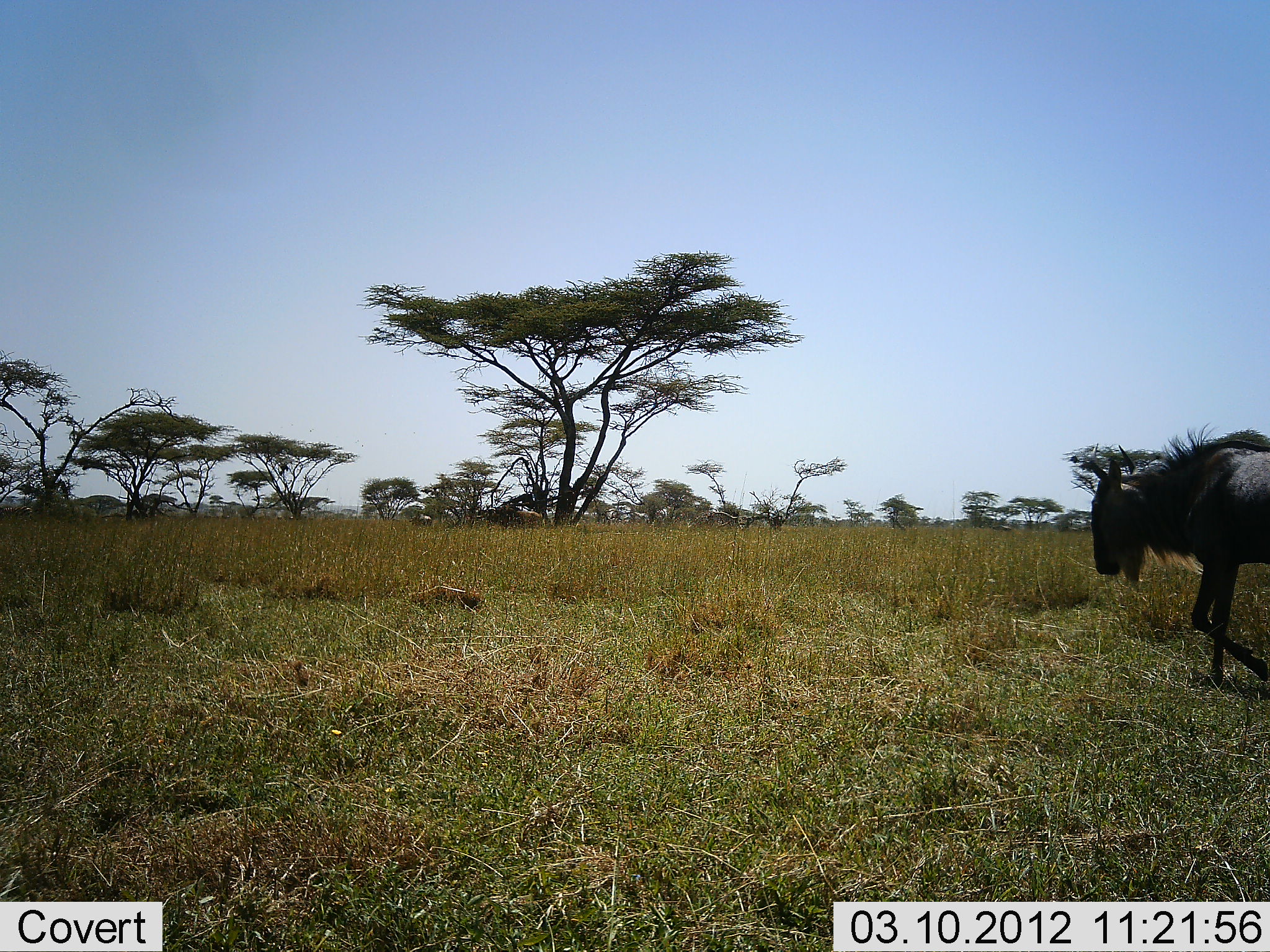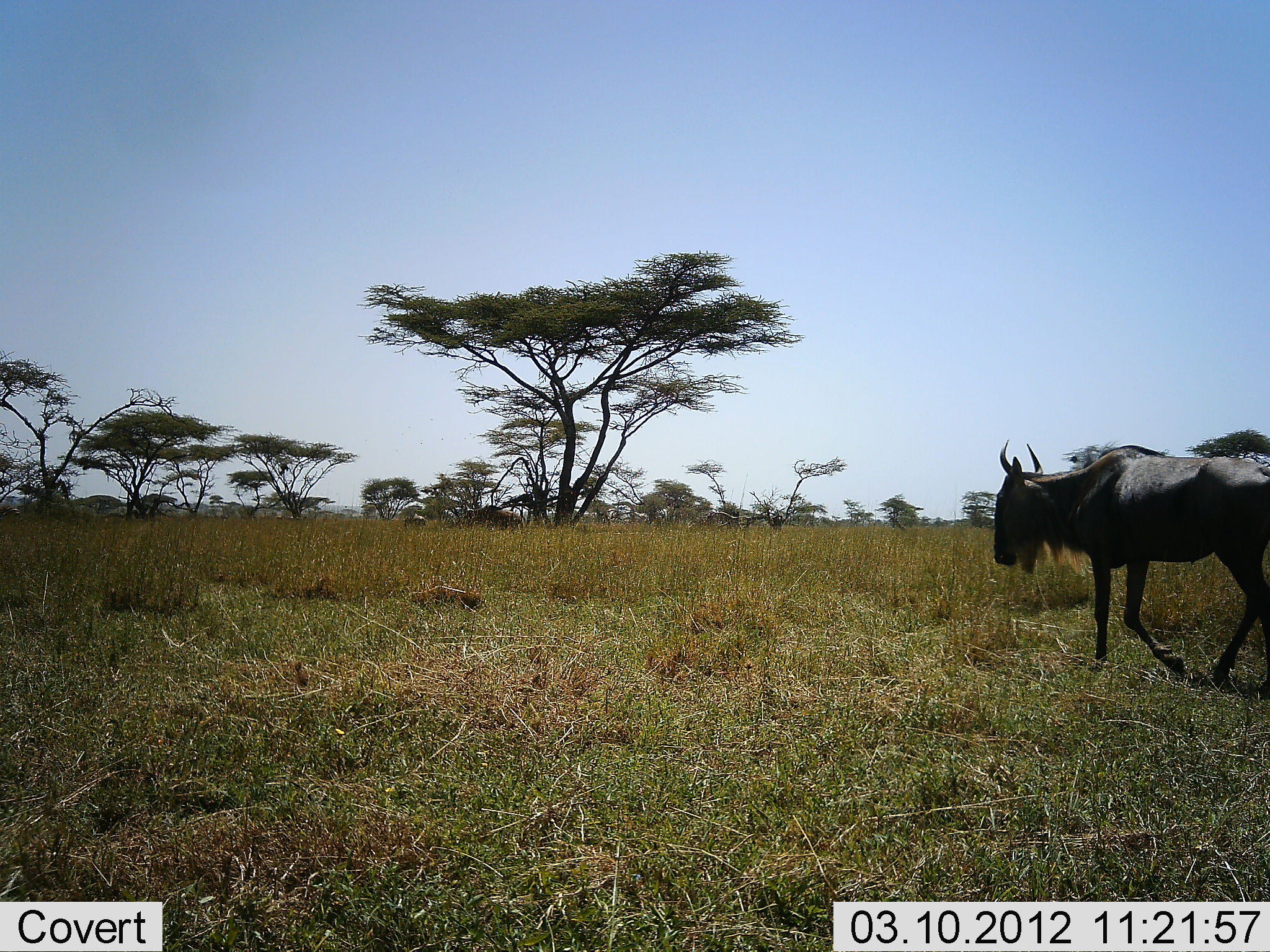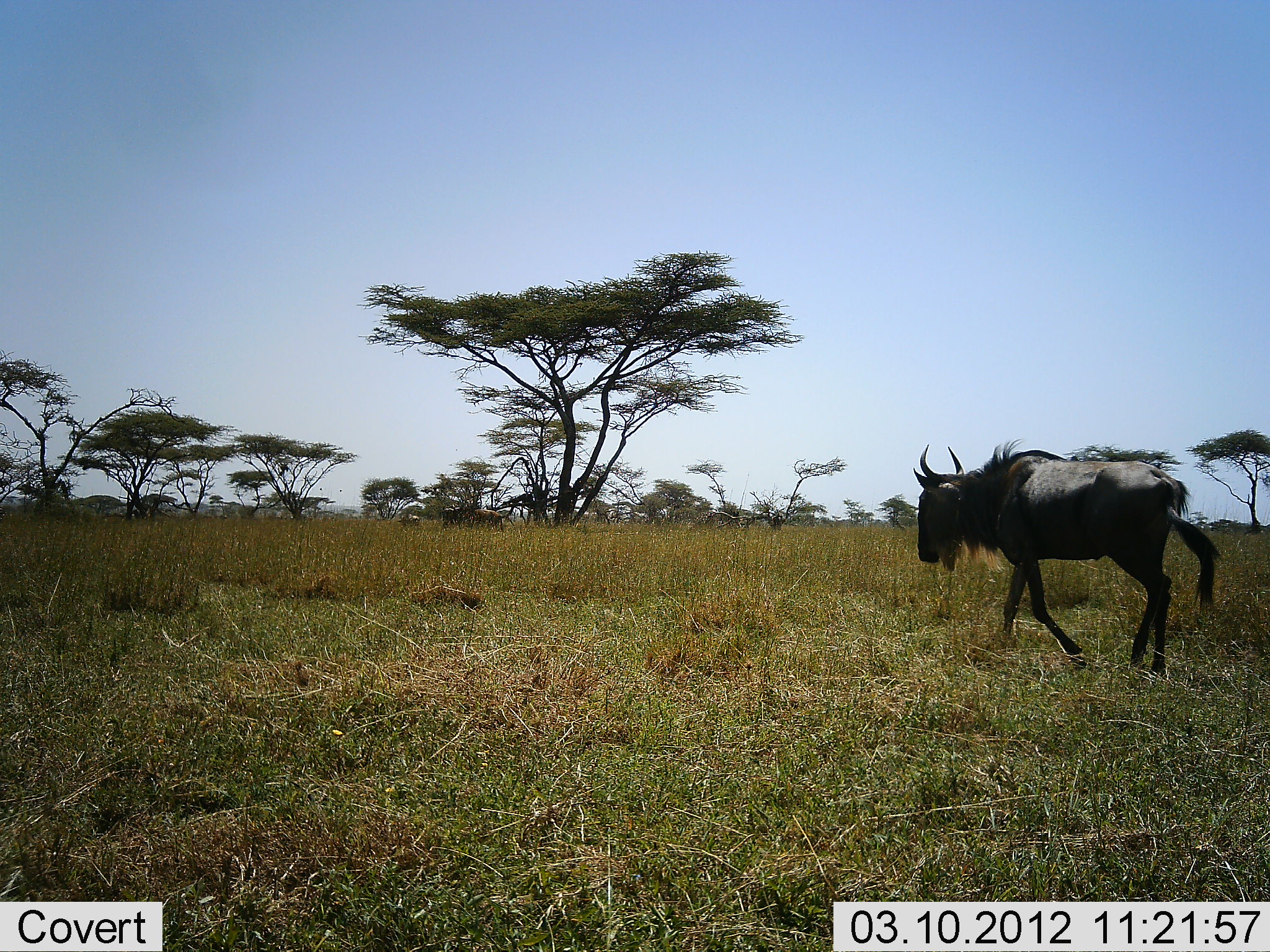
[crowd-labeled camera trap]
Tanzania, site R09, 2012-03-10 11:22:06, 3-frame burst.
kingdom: Animalia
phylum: Chordata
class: Mammalia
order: Artiodactyla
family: Bovidae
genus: Connochaetes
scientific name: Connochaetes taurinus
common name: blue wildebeest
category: wildebeest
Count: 3.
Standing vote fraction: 14%.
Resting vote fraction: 0%.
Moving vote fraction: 97%.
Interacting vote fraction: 0%.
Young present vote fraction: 14%.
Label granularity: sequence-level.